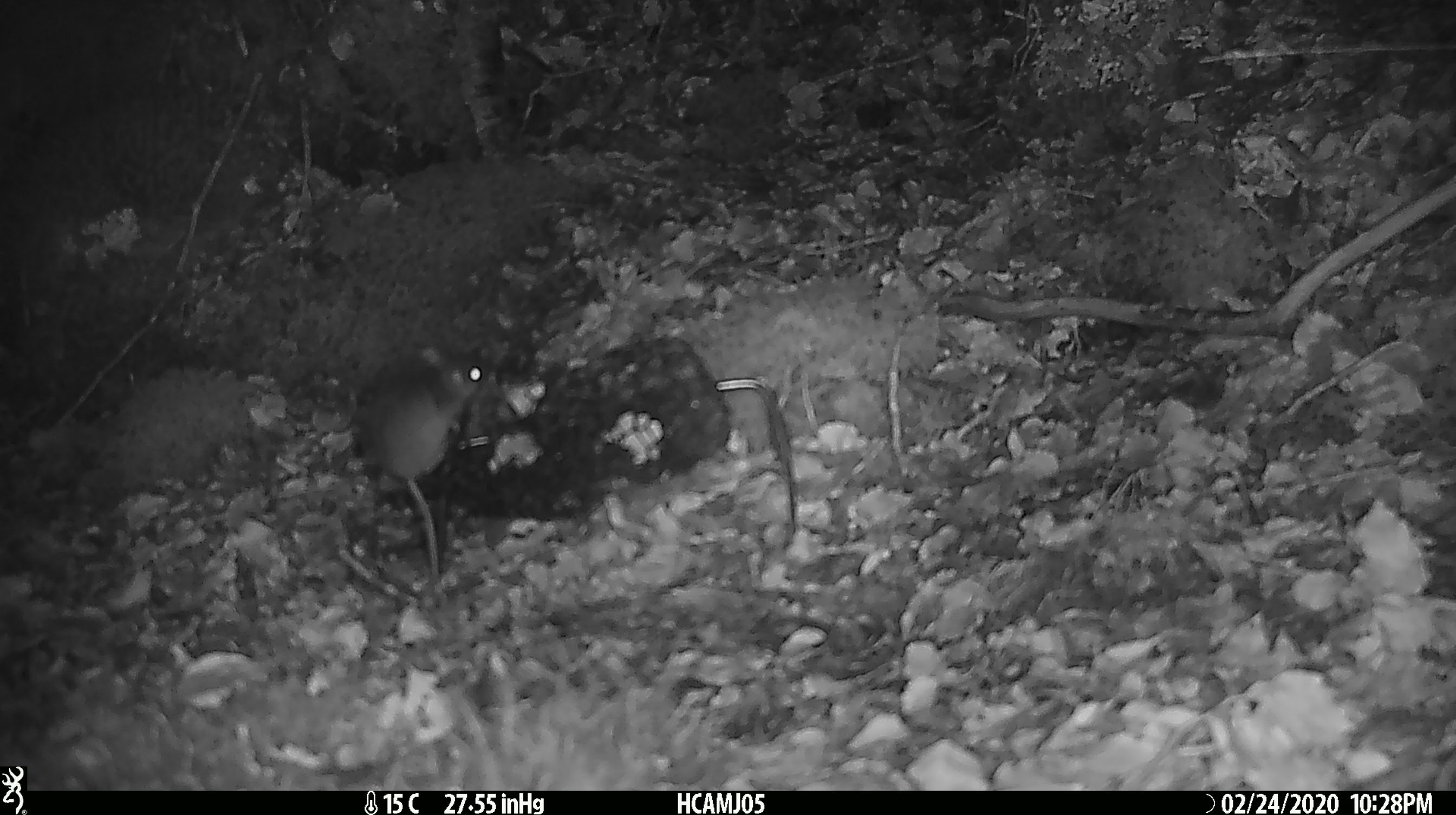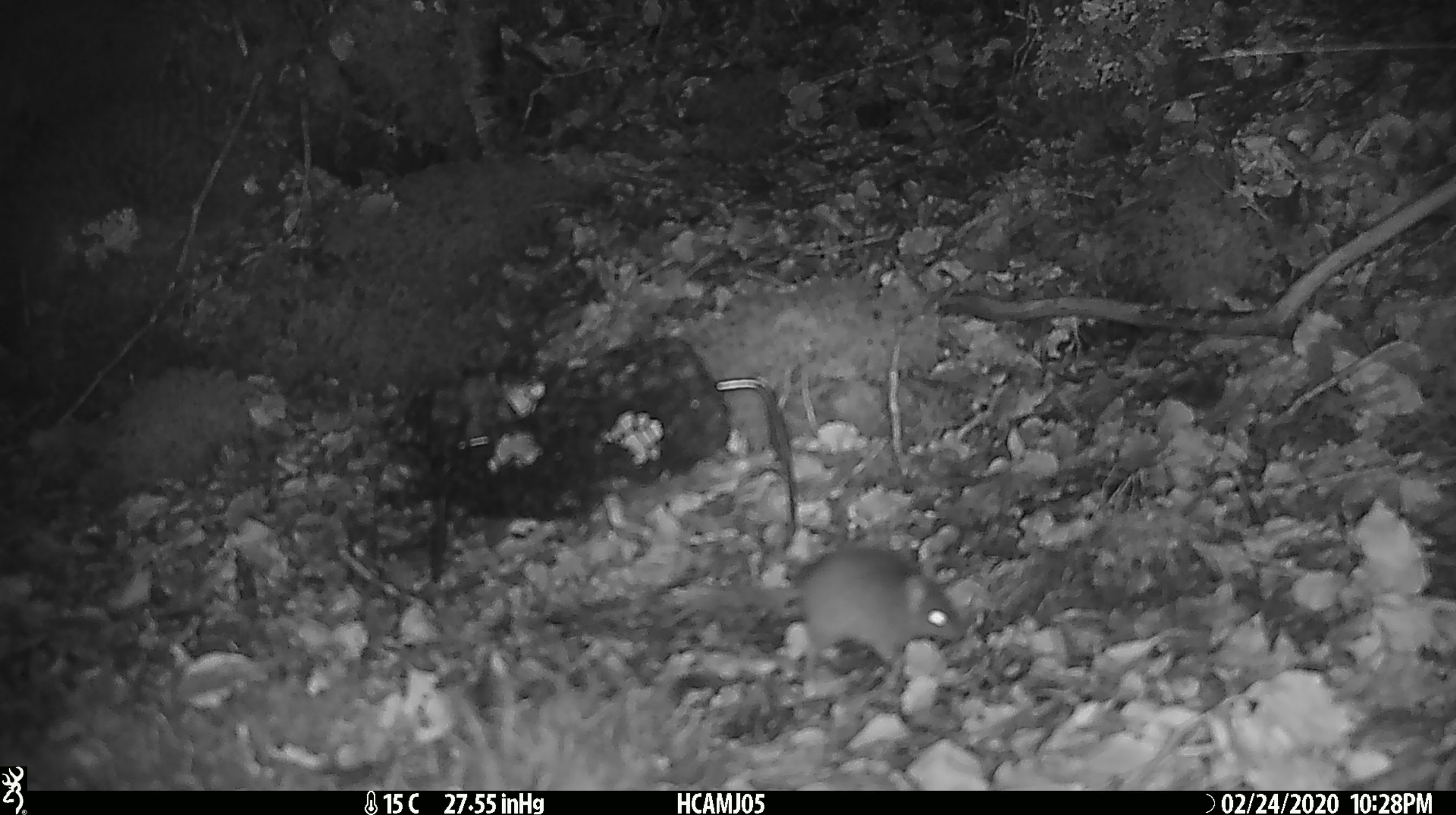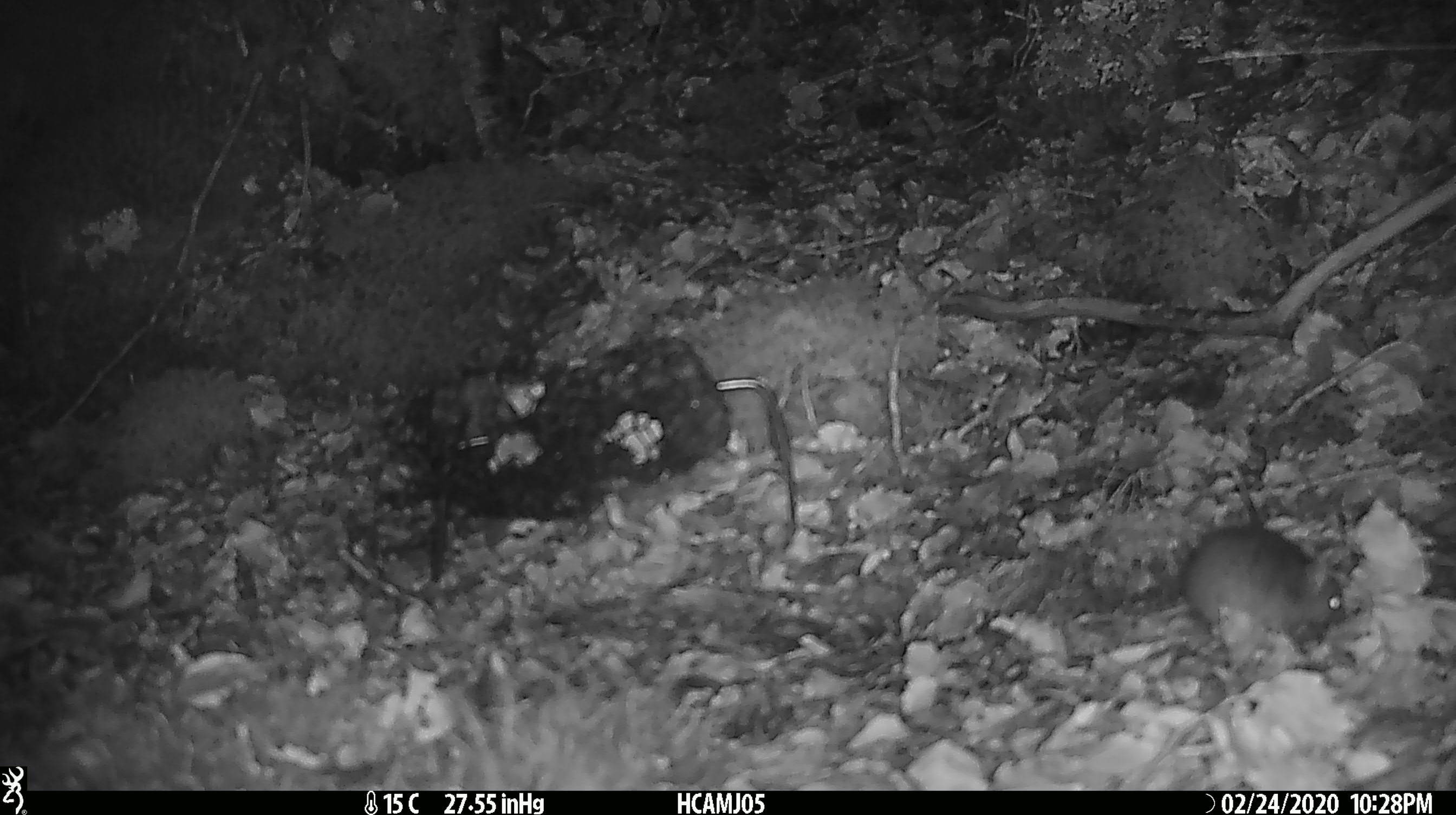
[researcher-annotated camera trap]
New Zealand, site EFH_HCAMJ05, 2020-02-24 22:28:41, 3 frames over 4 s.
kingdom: Animalia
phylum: Chordata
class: Mammalia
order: Rodentia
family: Muridae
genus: Mus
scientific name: Mus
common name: mouse